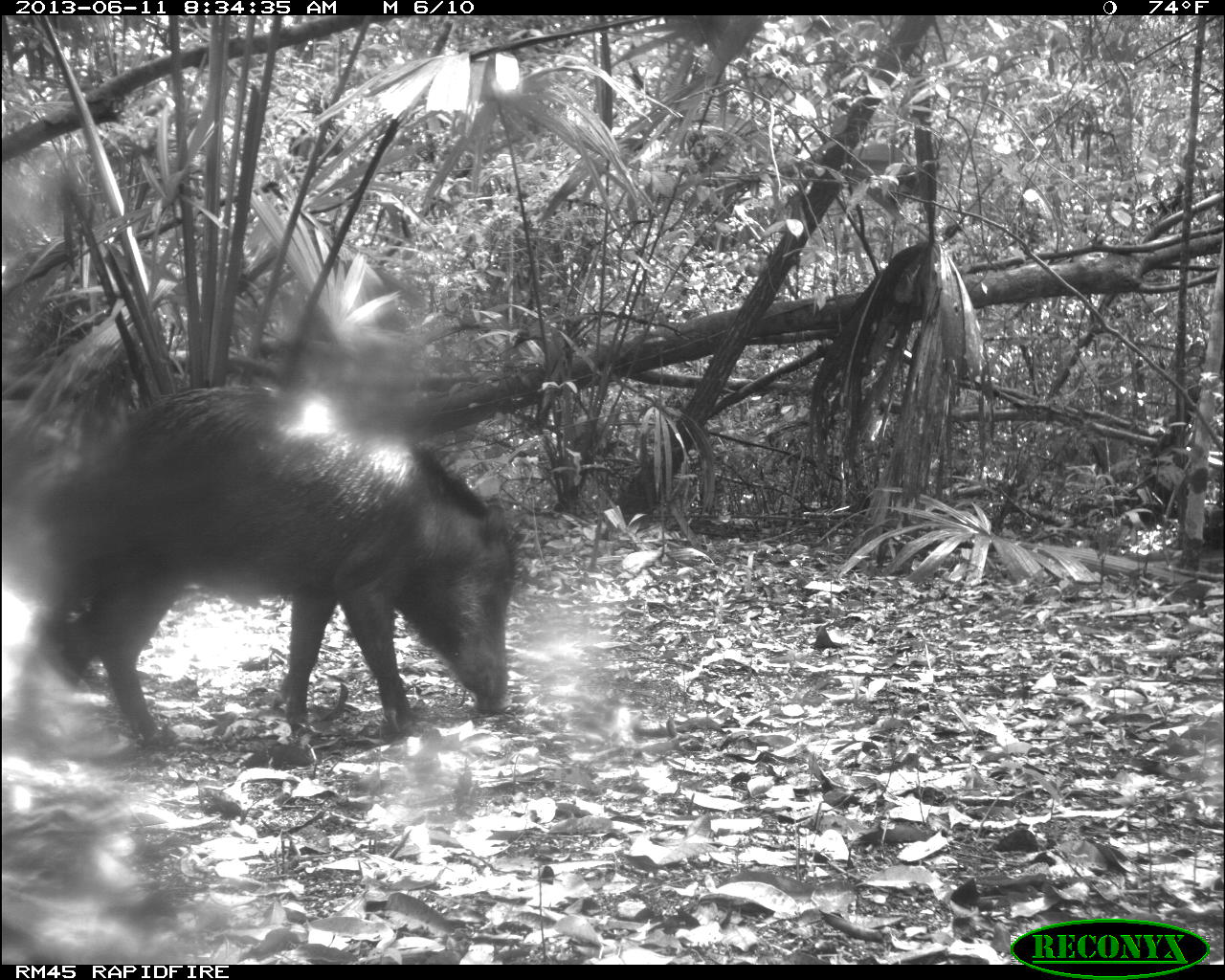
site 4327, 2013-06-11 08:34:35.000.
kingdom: Animalia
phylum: Chordata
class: Mammalia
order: Artiodactyla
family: Tayassuidae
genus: Tayassu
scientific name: Tayassu pecari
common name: white-lipped peccary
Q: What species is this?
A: Tayassu pecari (white-lipped peccary).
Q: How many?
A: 14.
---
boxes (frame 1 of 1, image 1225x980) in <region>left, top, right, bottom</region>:
tayassu pecari: <region>2, 377, 523, 750</region>